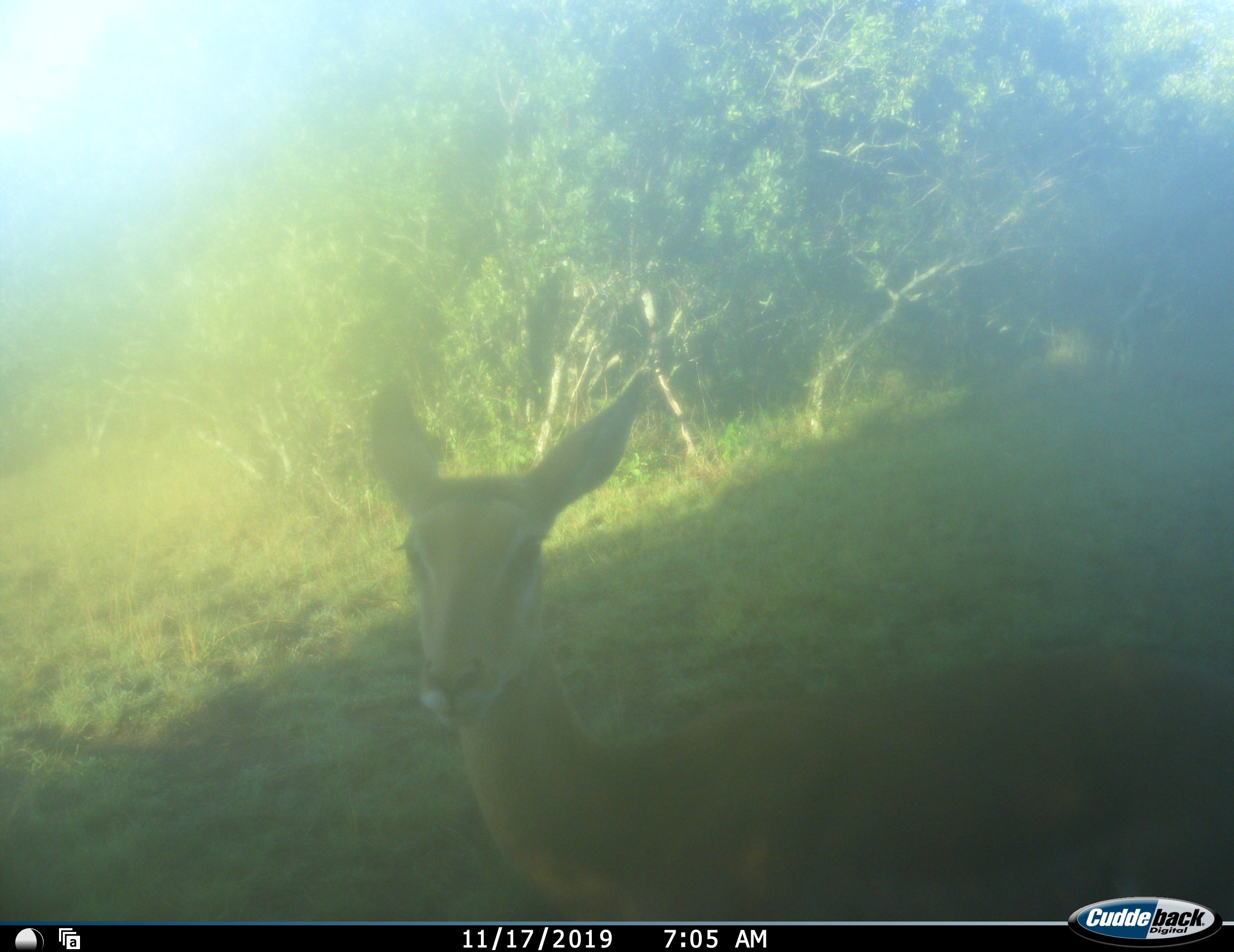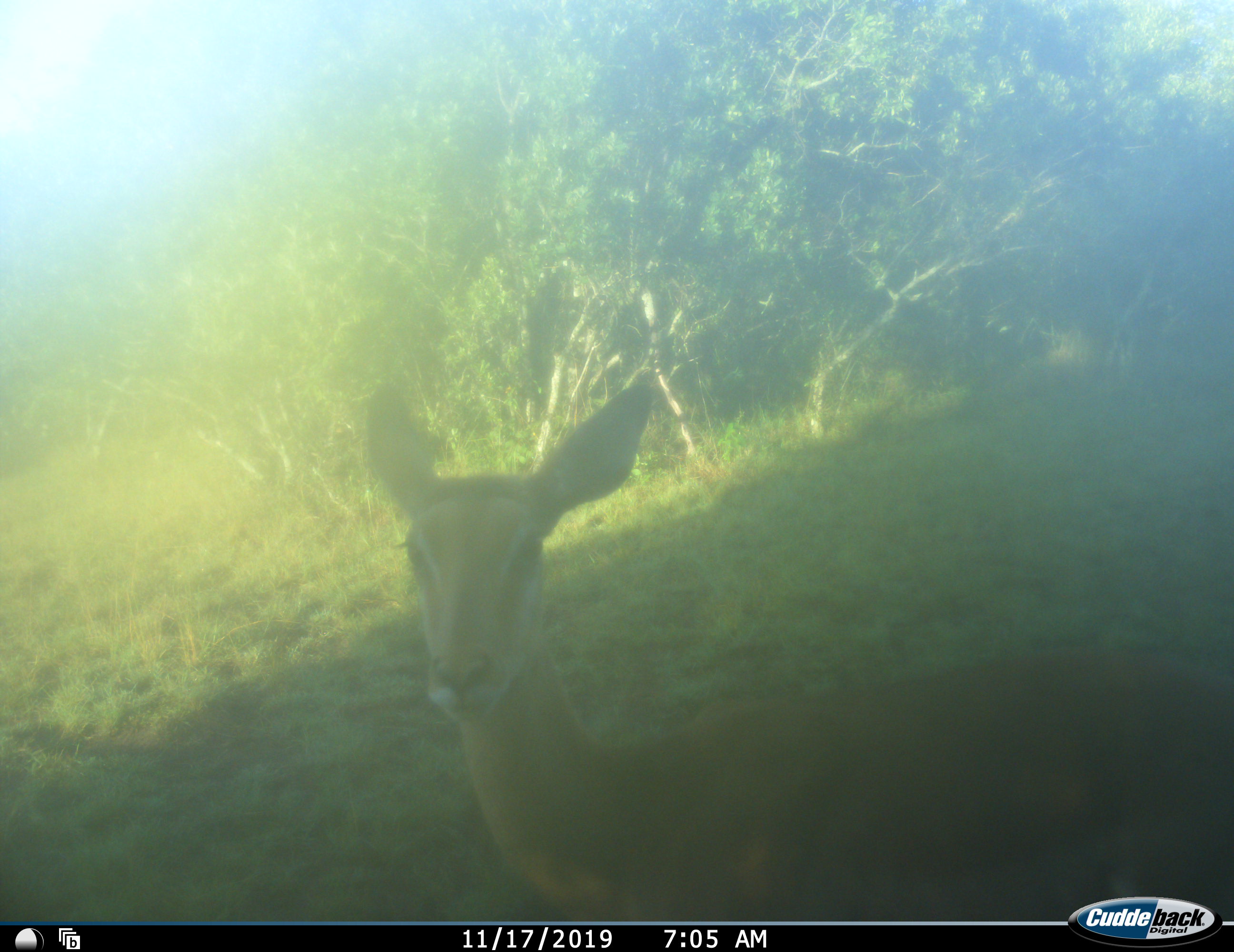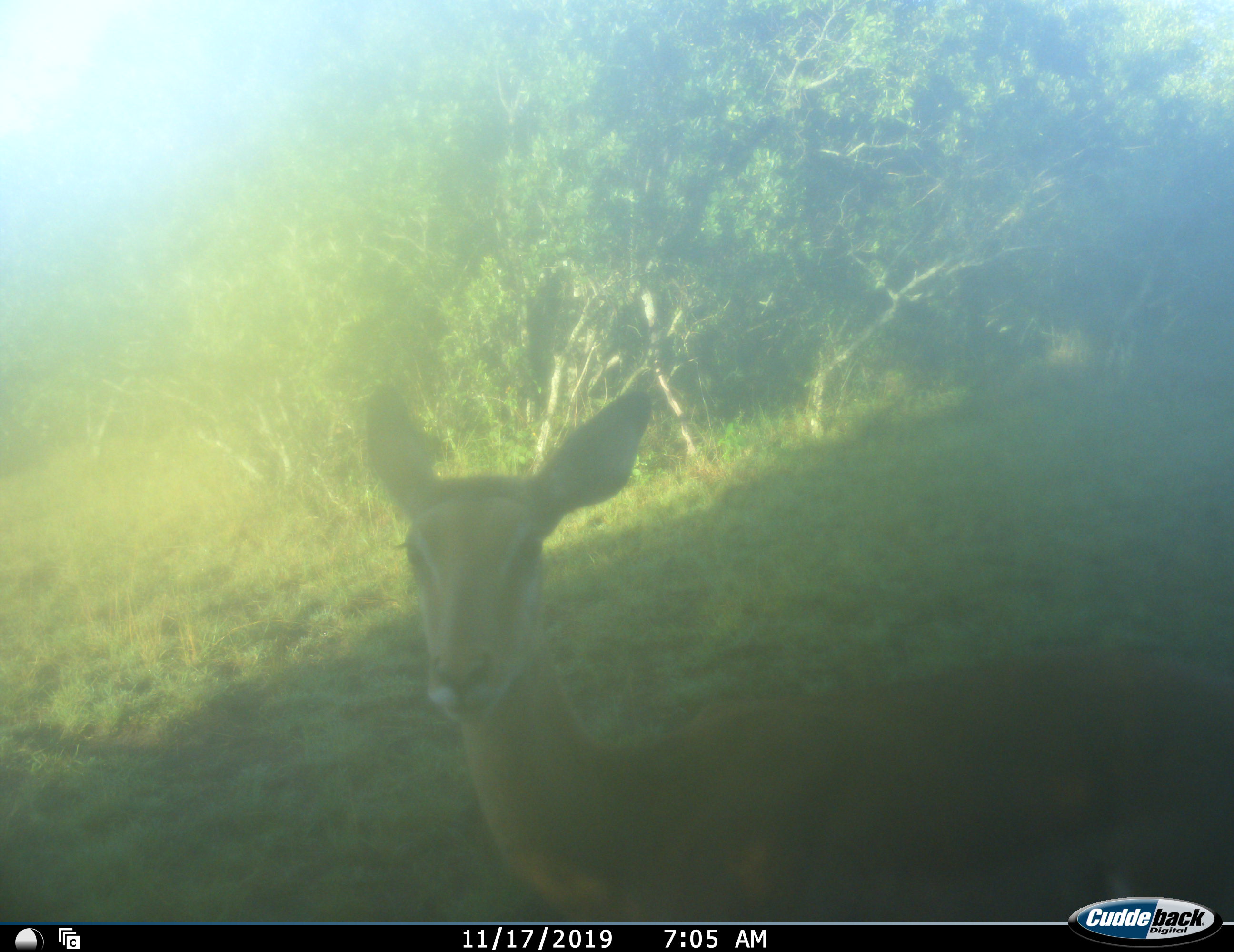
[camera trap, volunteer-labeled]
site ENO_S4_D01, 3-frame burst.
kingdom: Animalia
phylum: Chordata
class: Mammalia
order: Artiodactyla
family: Bovidae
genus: Aepyceros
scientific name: Aepyceros melampus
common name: impala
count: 1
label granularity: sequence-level